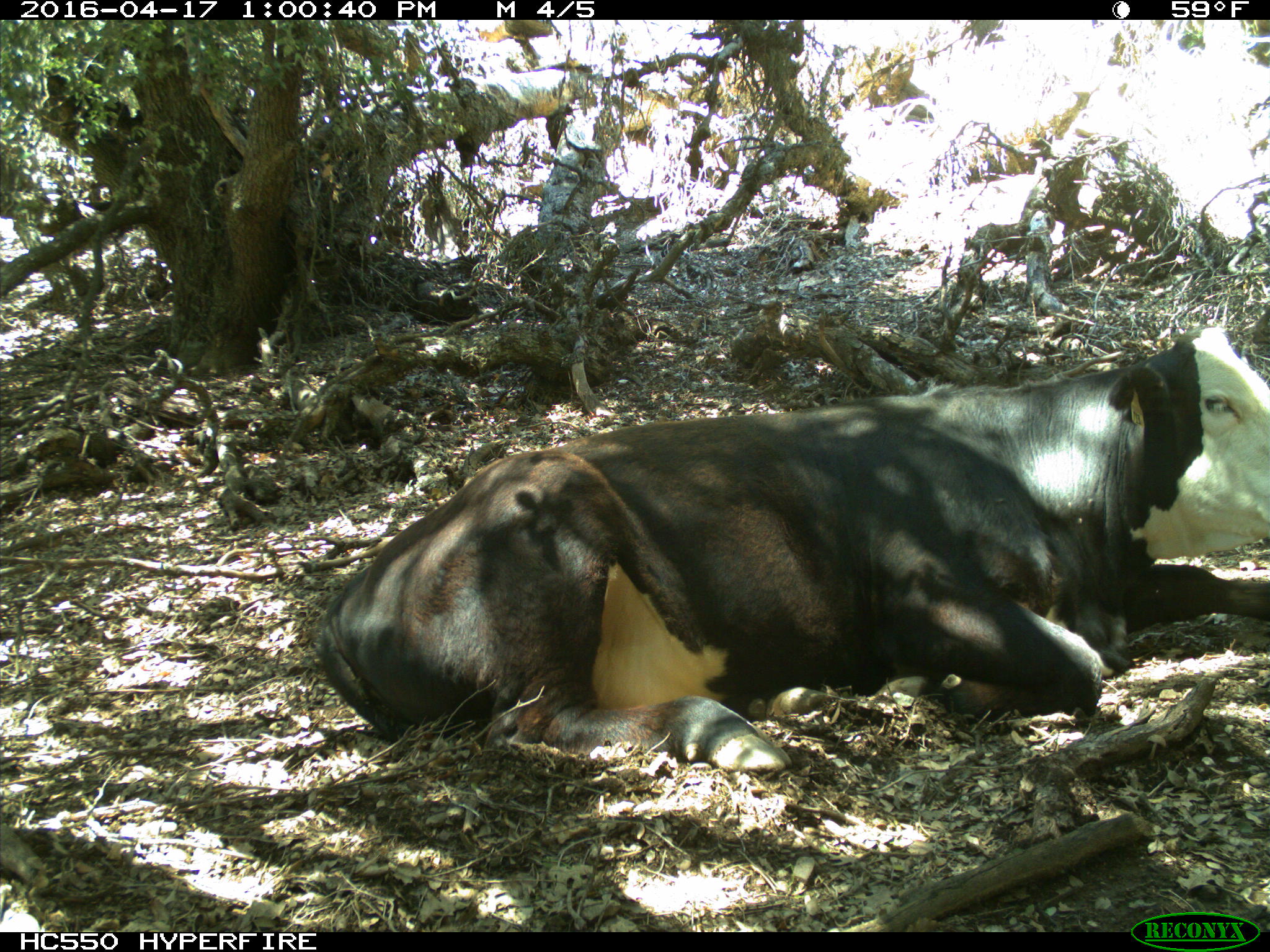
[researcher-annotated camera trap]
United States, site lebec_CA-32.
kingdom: Animalia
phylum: Chordata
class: Mammalia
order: Artiodactyla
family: Bovidae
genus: Bos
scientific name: Bos taurus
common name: domestic cow